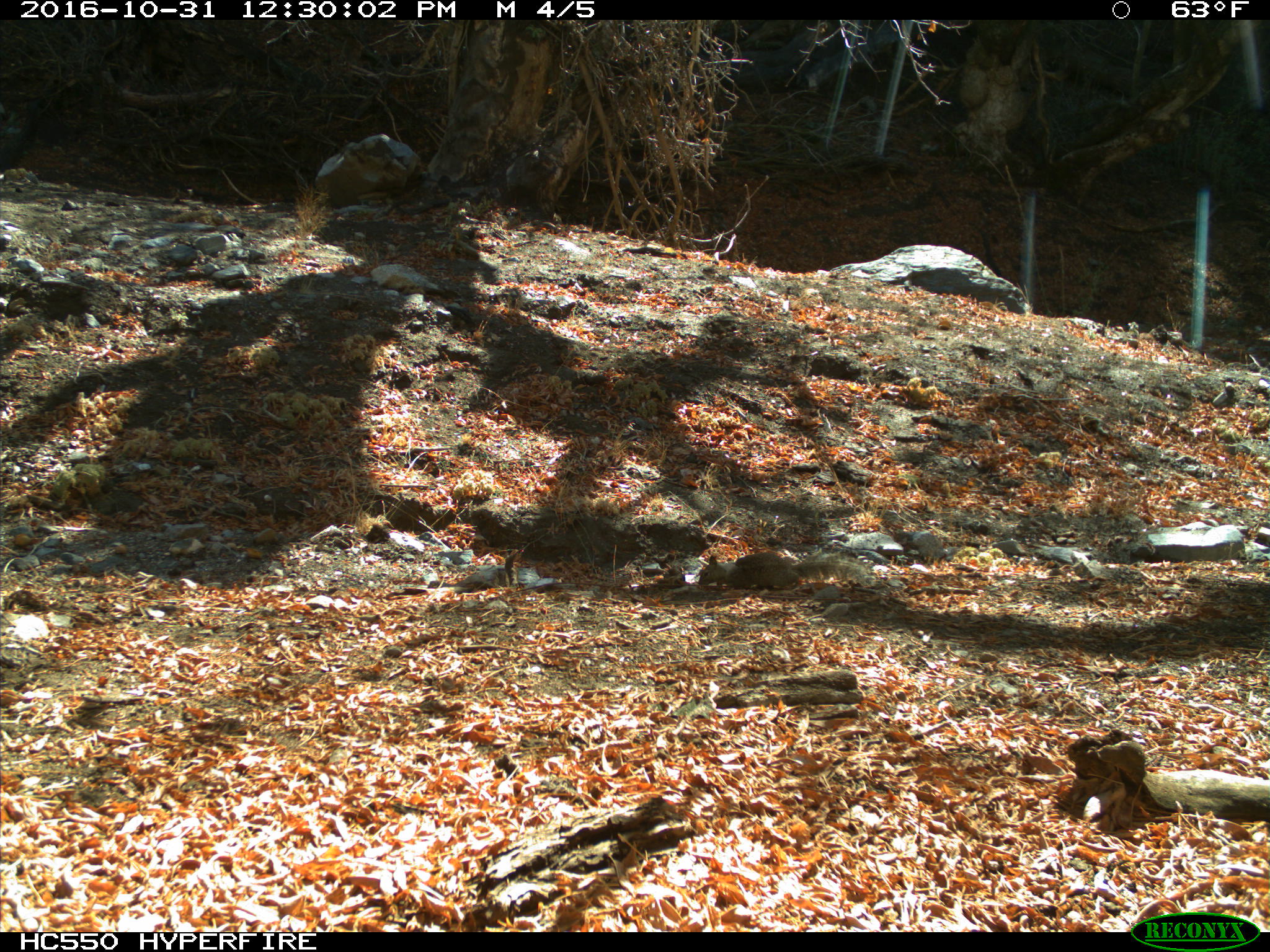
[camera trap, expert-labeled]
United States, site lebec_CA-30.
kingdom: Animalia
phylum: Chordata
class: Mammalia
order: Rodentia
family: Sciuridae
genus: Otospermophilus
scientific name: Otospermophilus beecheyi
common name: california ground squirrel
Otospermophilus beecheyi (california ground squirrel).